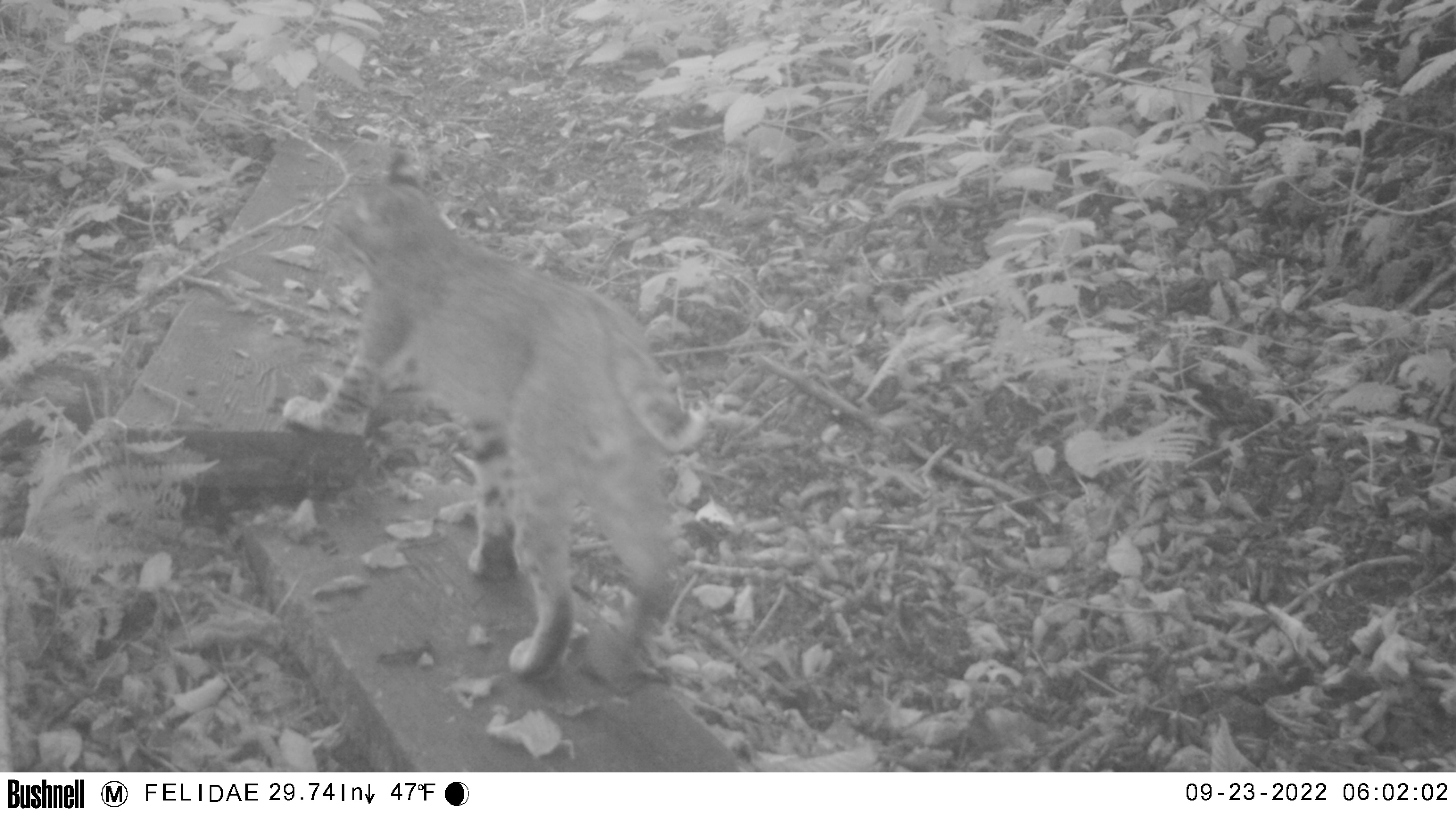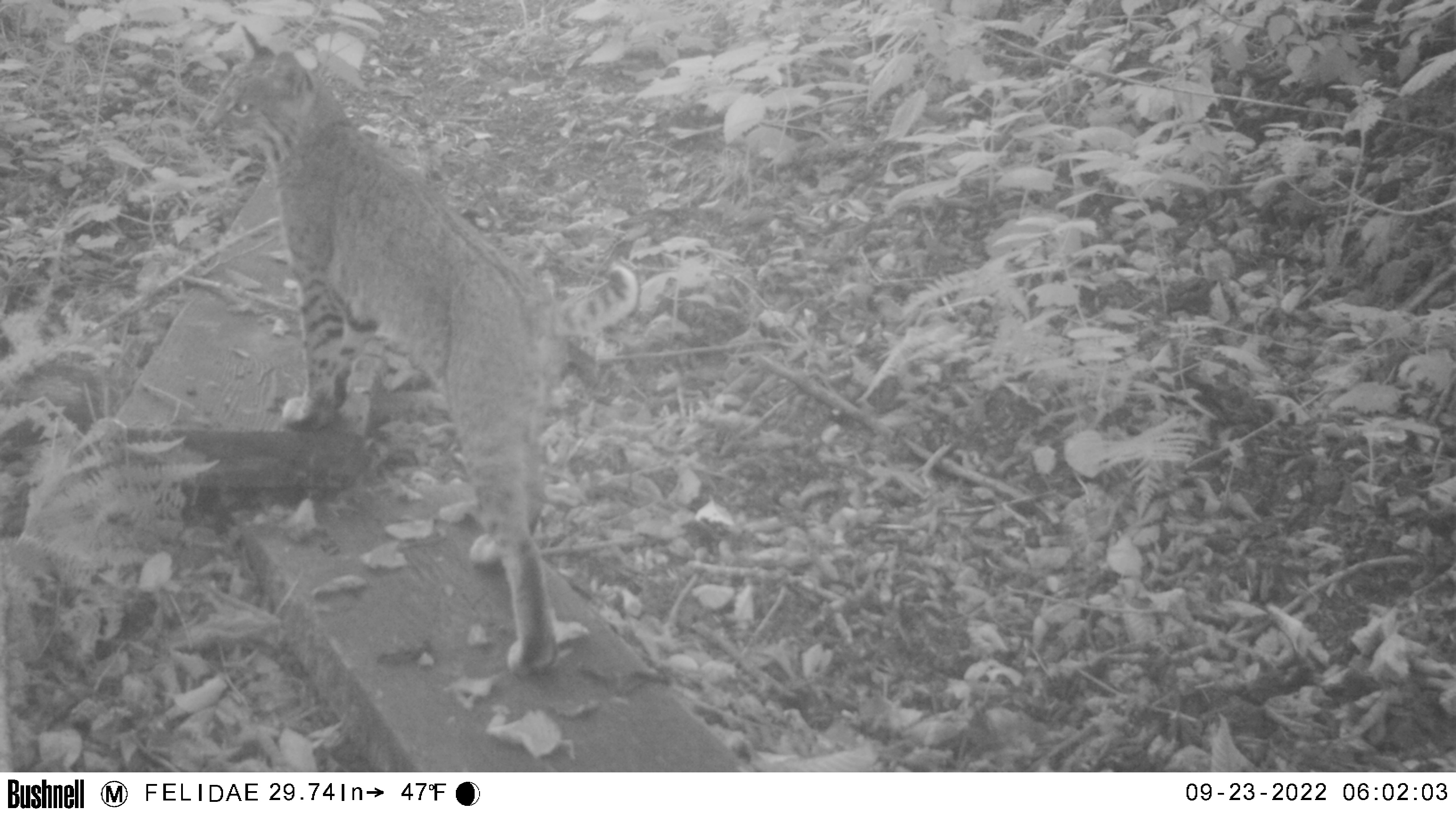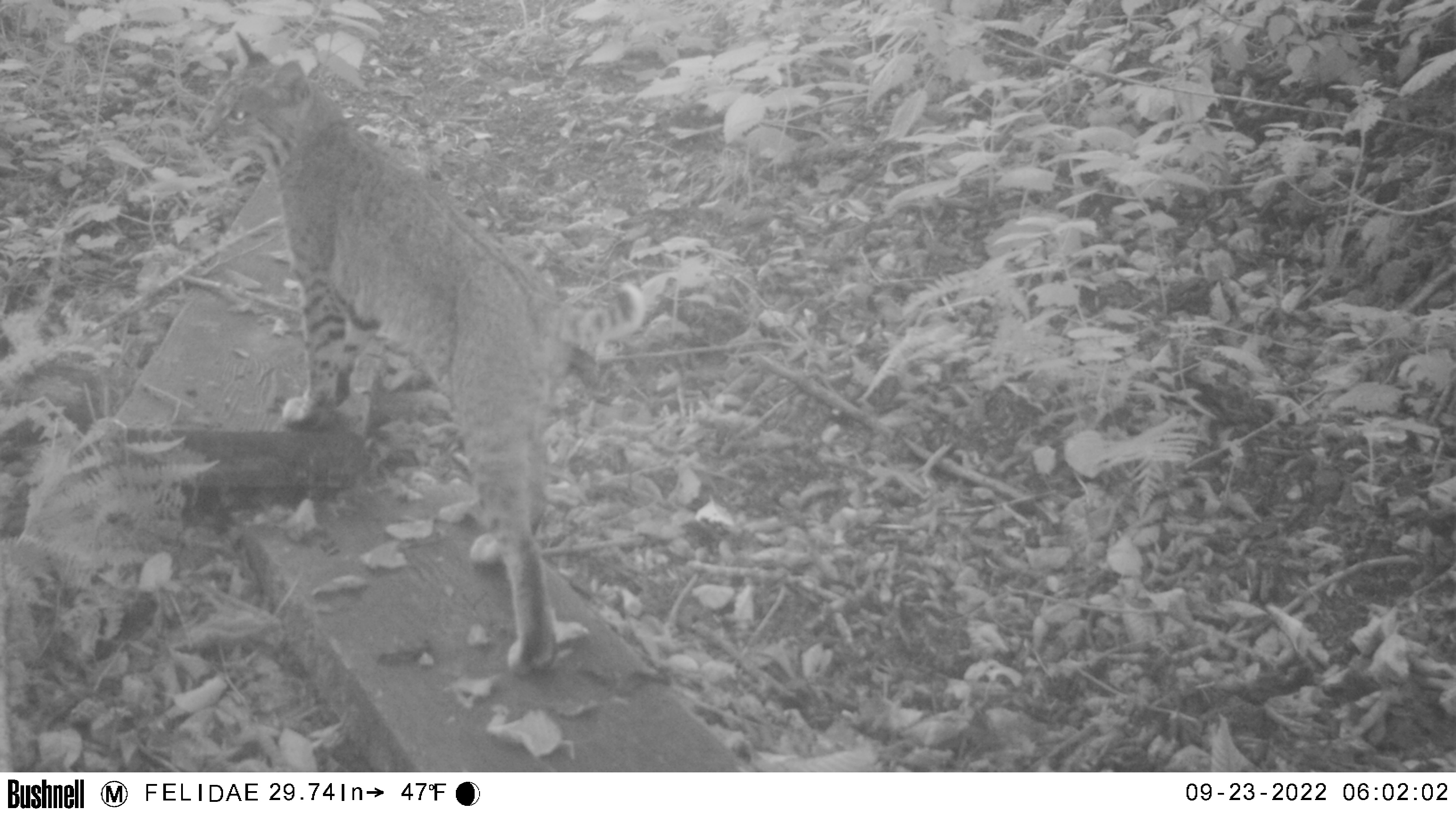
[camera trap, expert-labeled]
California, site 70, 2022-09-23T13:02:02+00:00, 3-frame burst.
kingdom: Animalia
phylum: Chordata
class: Mammalia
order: Carnivora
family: Felidae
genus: Lynx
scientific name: Lynx rufus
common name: bobcat